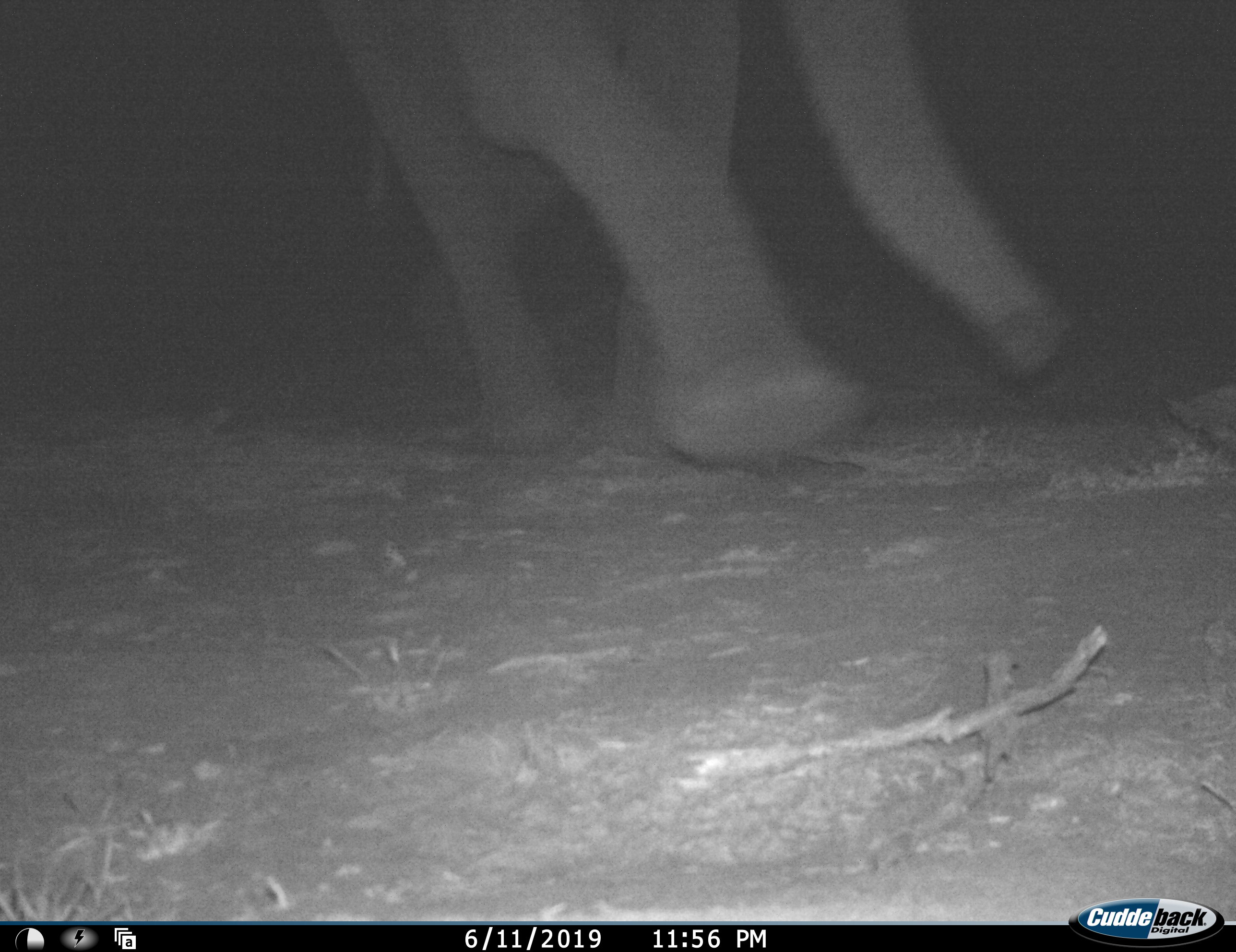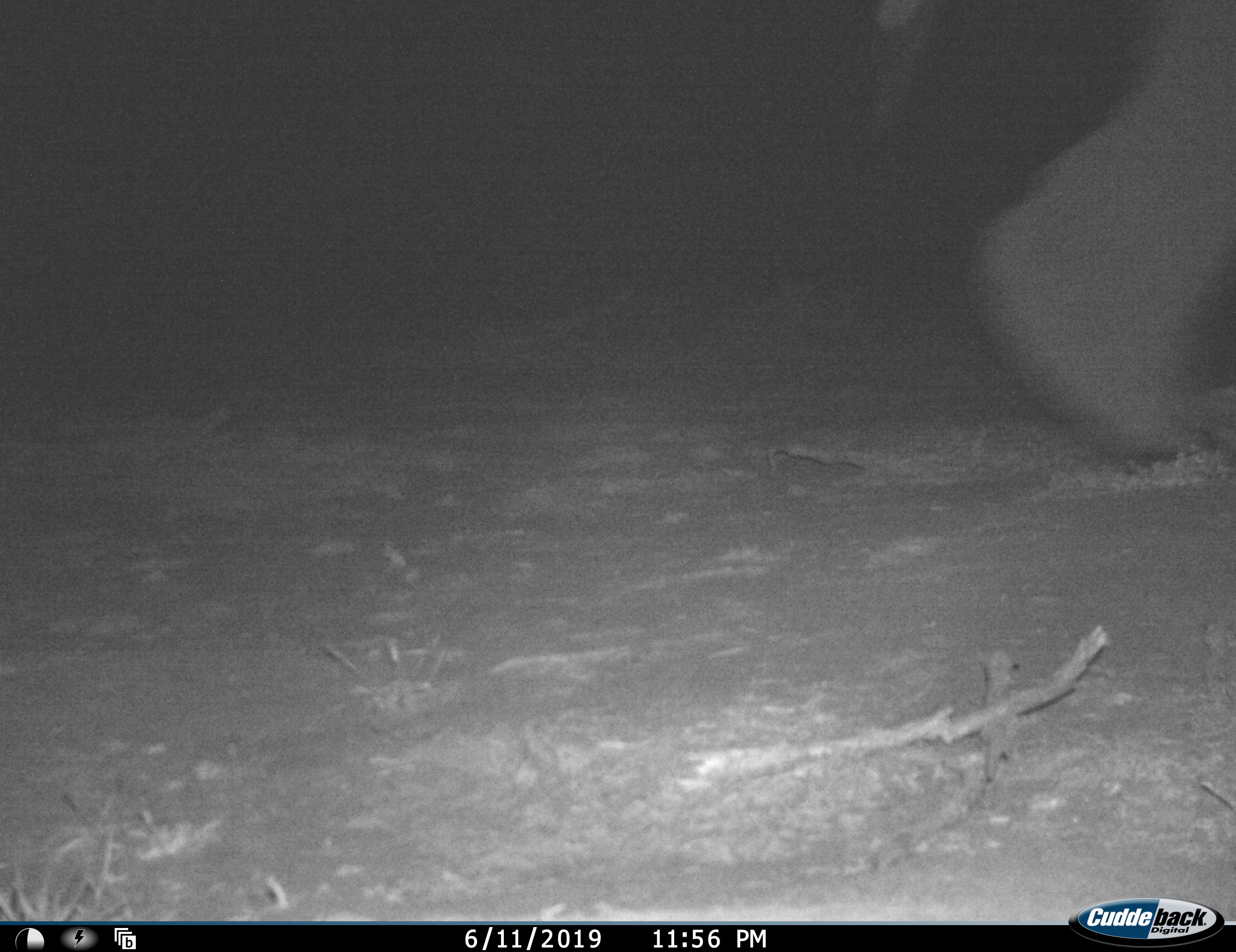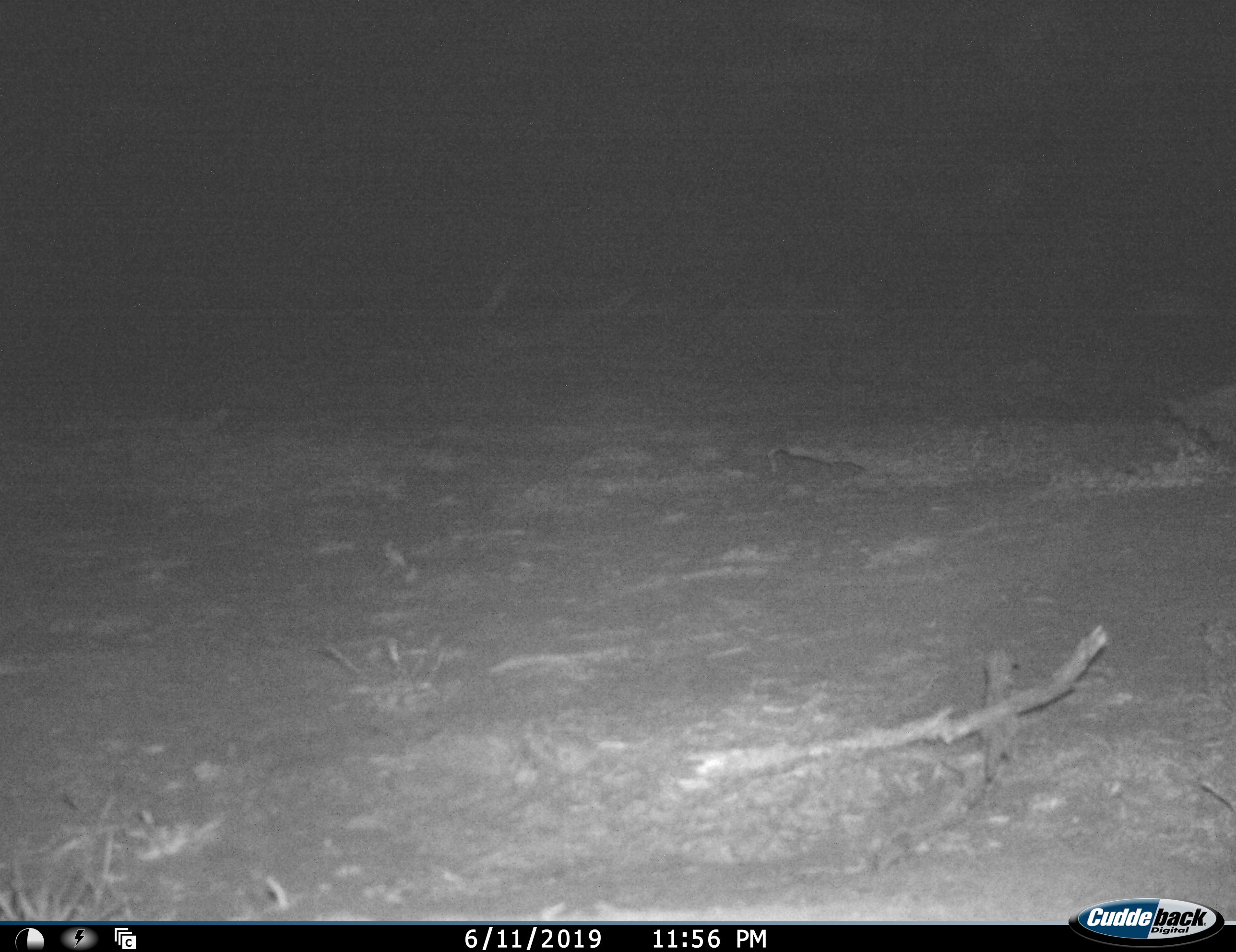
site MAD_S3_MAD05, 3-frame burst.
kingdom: Animalia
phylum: Chordata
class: Mammalia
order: Proboscidea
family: Elephantidae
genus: Loxodonta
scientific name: Loxodonta africana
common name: african bush elephant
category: elephant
Elephant (african bush elephant) (Loxodonta africana), count 1. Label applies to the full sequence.